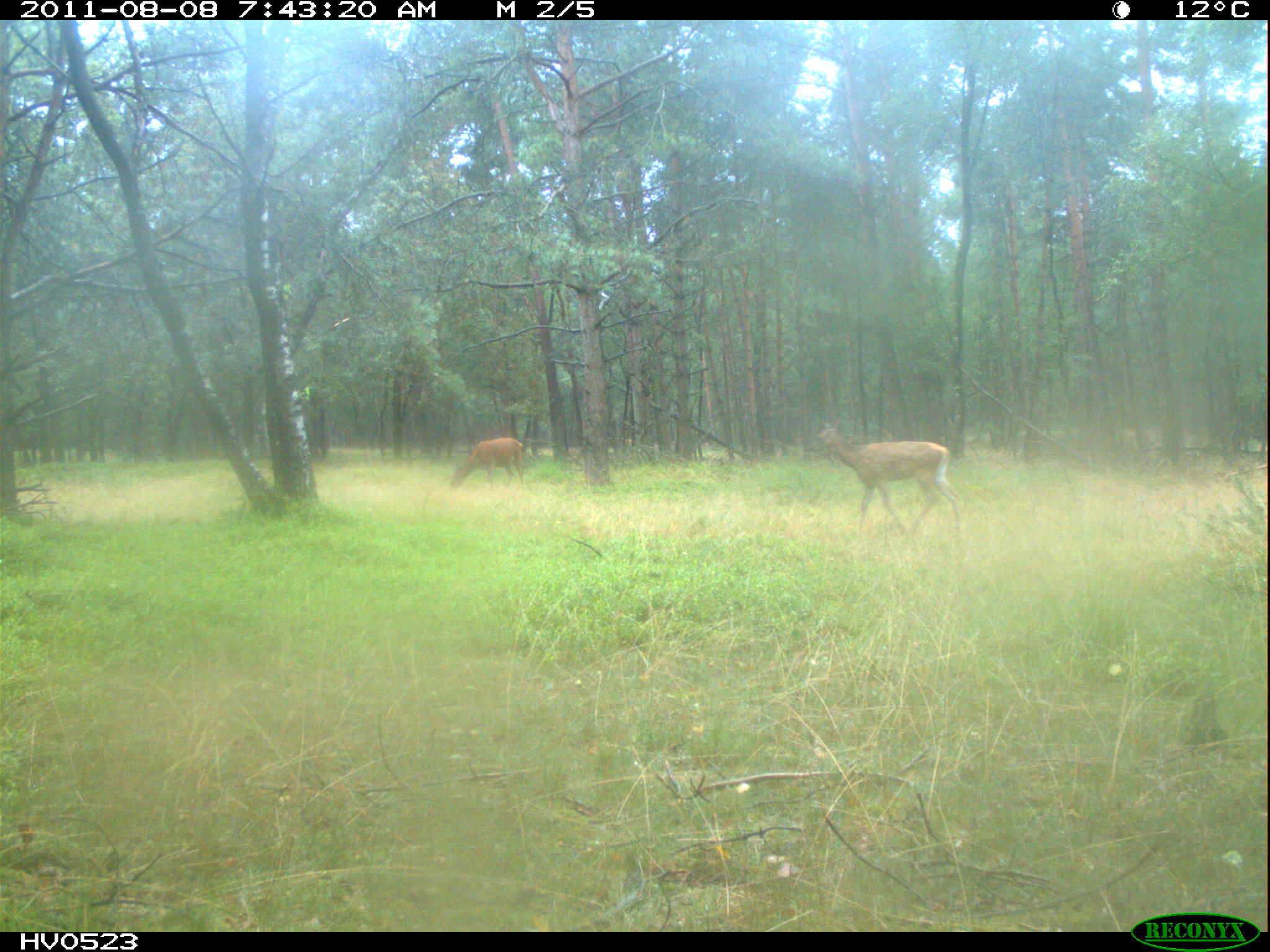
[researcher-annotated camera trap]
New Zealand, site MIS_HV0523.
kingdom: Animalia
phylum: Chordata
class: Mammalia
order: Artiodactyla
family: Cervidae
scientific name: Cervidae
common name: deer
Deer (Cervidae).